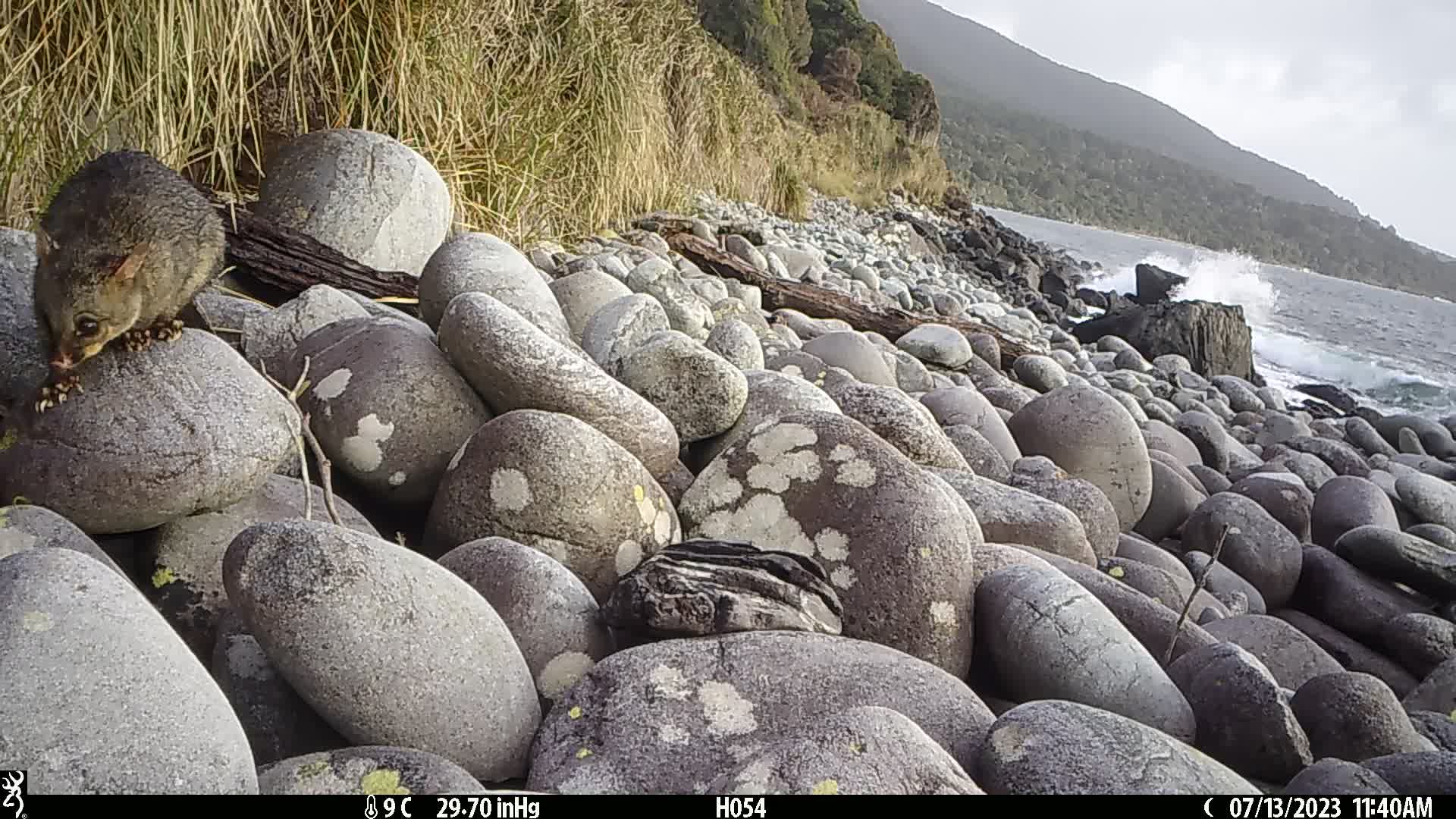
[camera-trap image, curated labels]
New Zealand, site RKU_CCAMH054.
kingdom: Animalia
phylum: Chordata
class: Mammalia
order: Diprotodontia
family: Phalangeridae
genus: Trichosurus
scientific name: Trichosurus vulpecula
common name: common brushtail possum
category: possum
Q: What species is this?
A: Possum (common brushtail possum) (Trichosurus vulpecula).